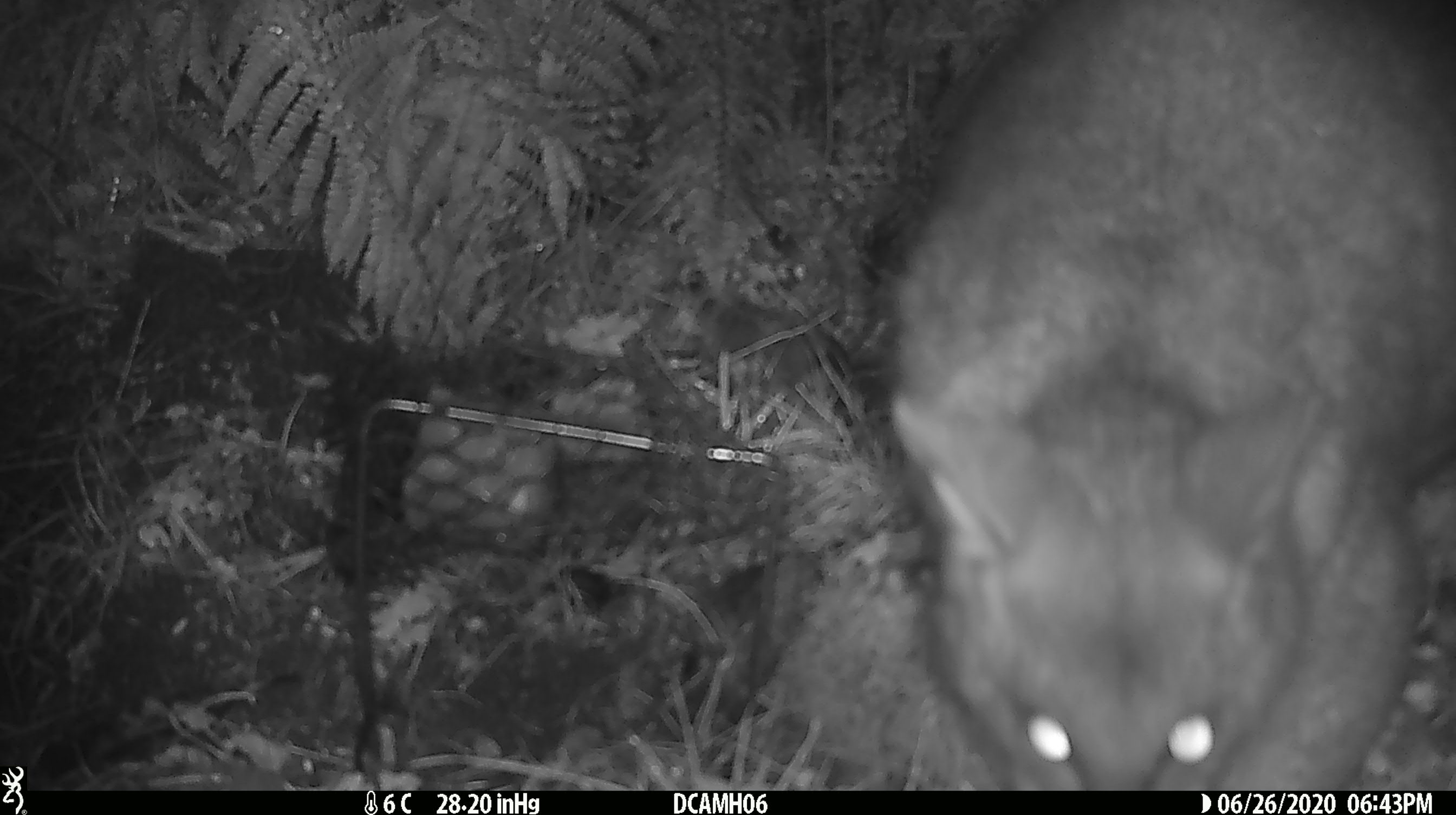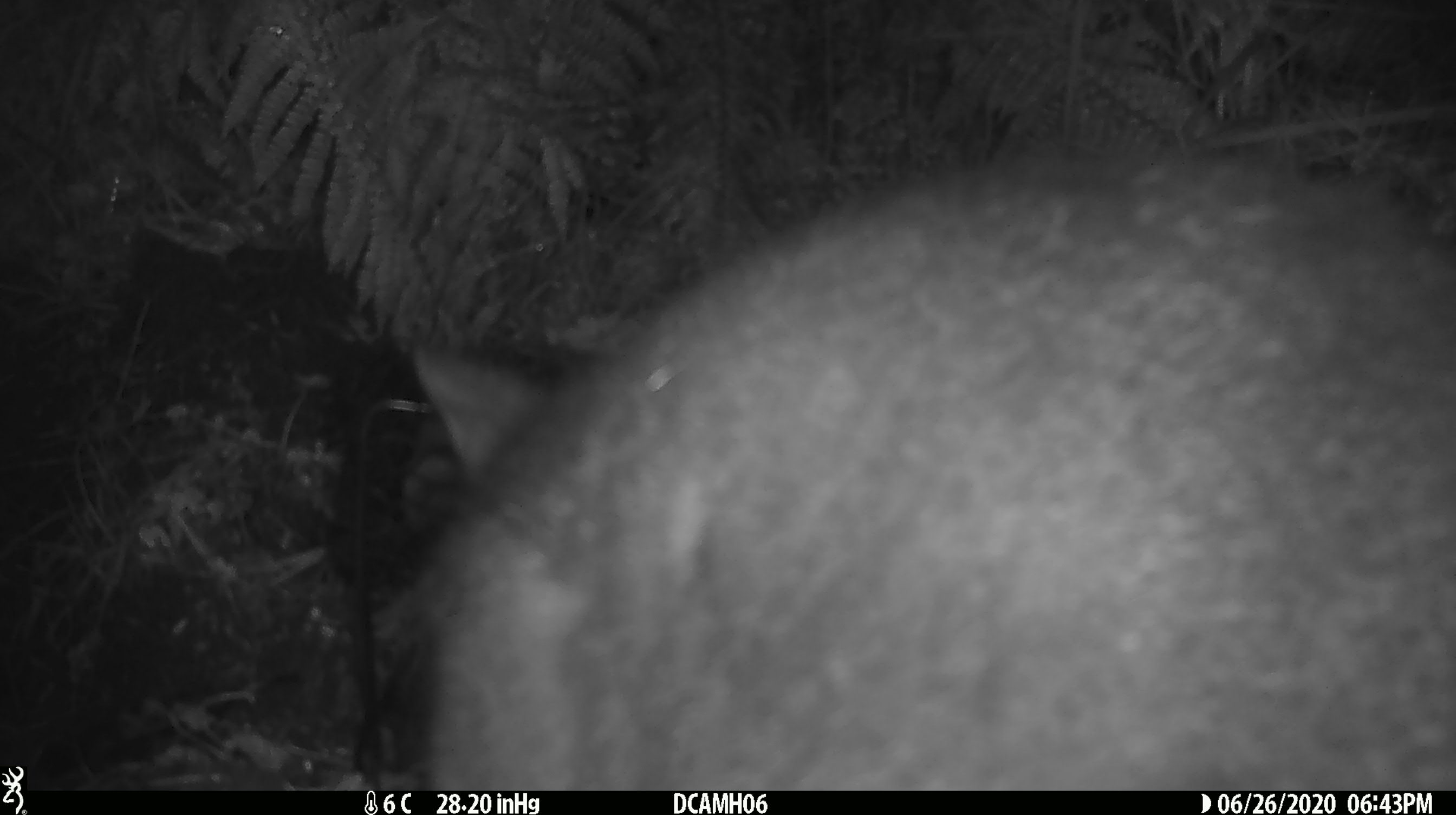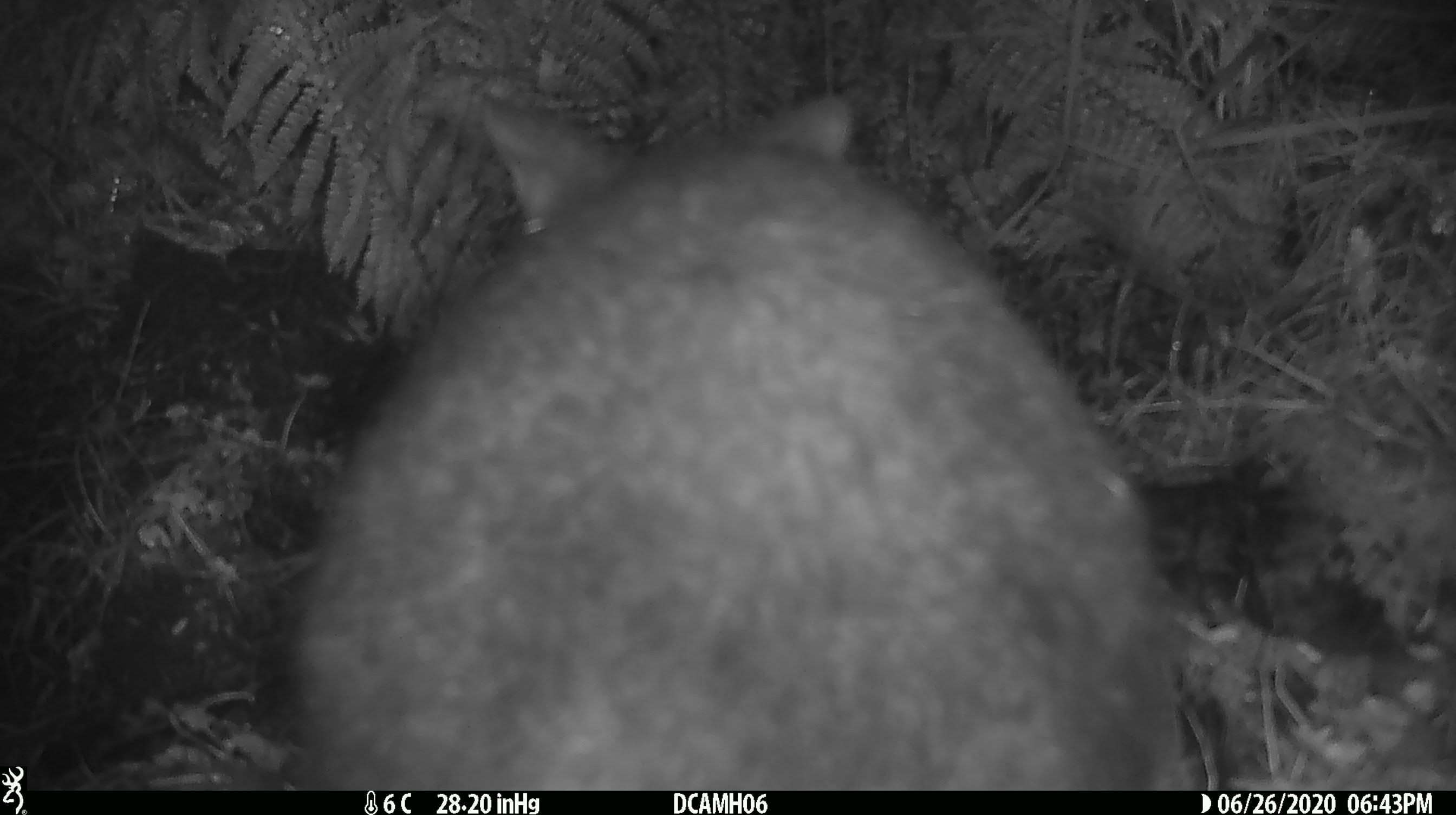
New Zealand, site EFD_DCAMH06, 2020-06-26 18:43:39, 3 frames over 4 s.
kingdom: Animalia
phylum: Chordata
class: Mammalia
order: Diprotodontia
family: Phalangeridae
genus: Trichosurus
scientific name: Trichosurus vulpecula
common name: common brushtail possum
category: possum